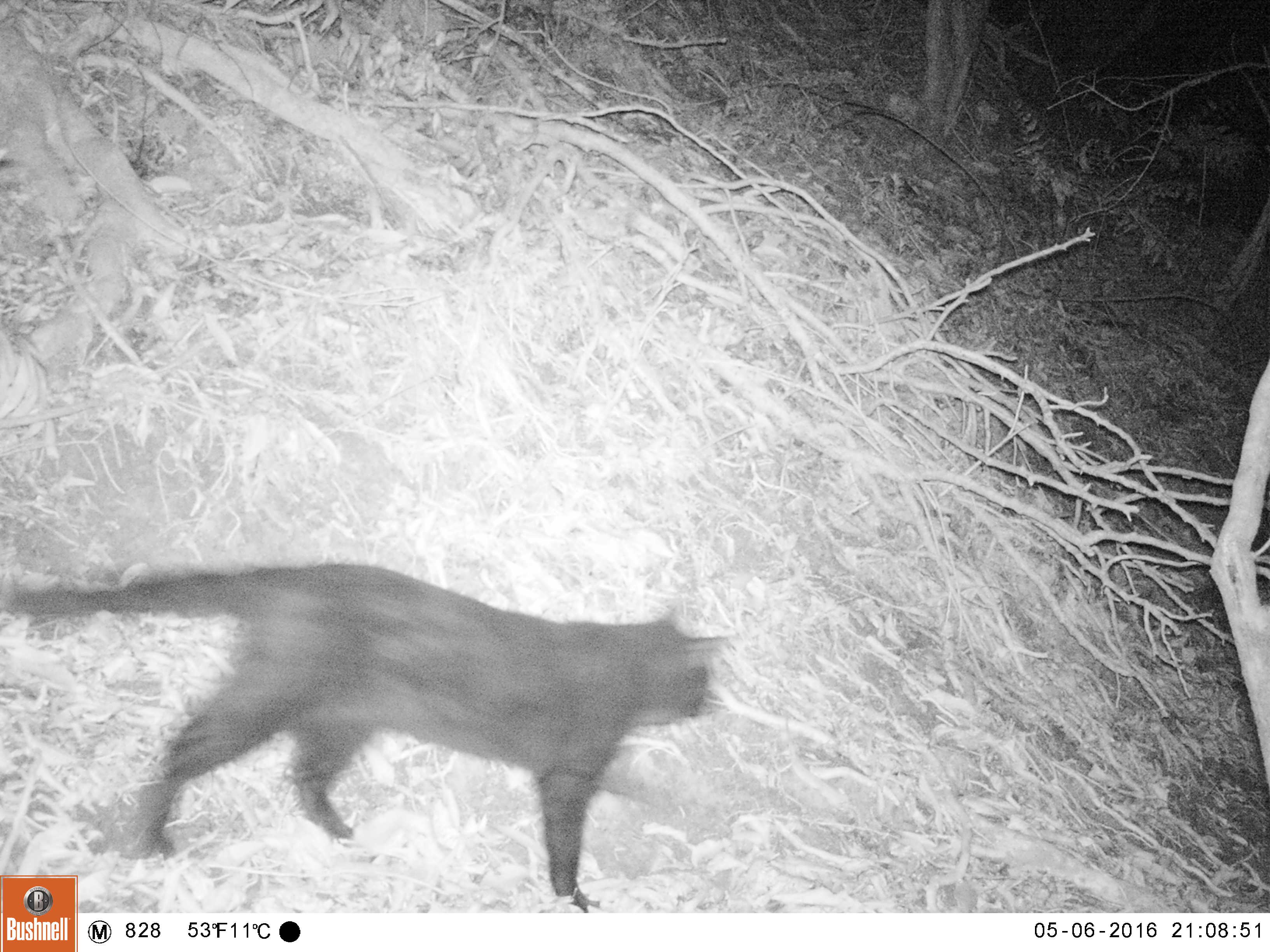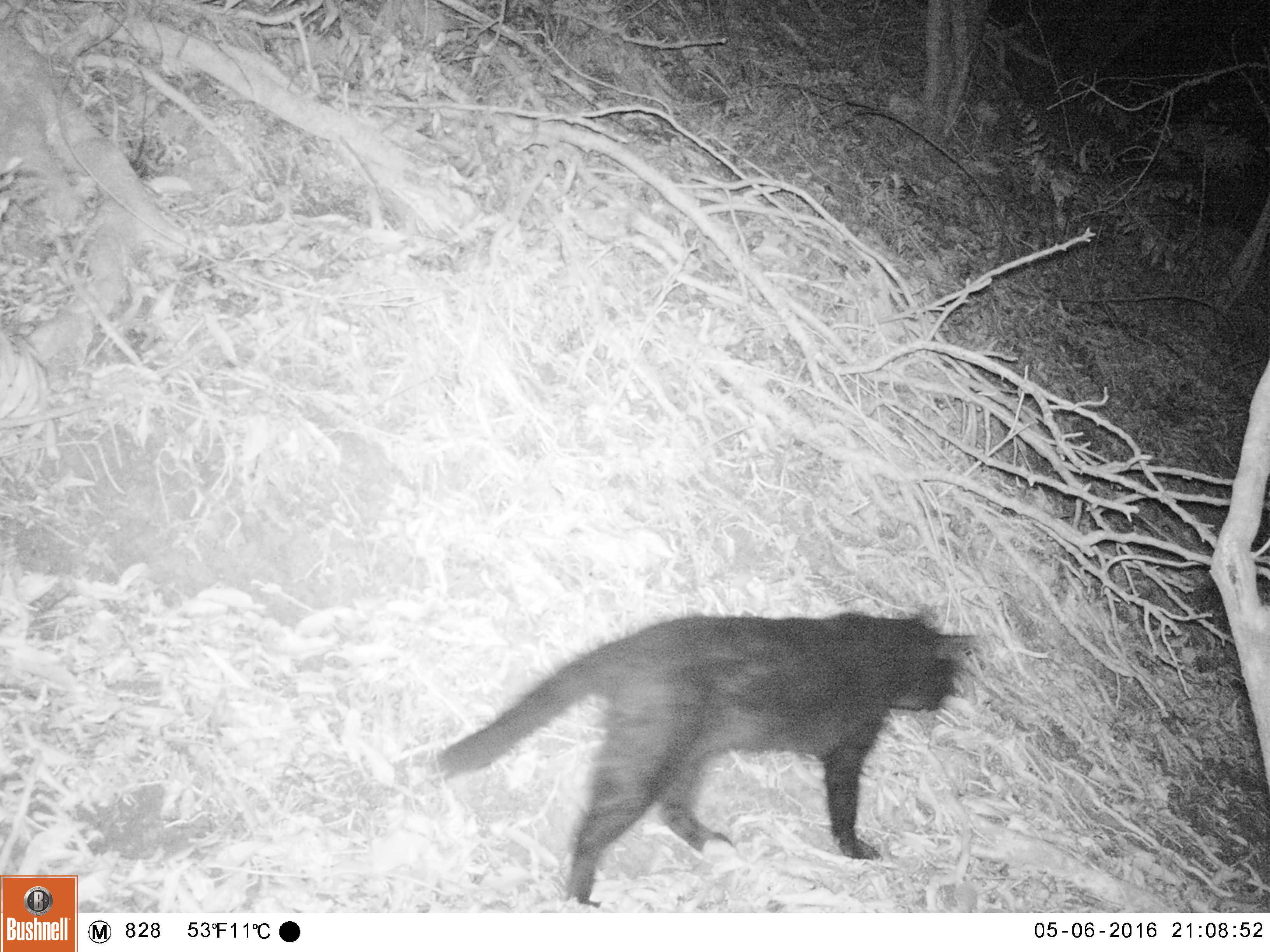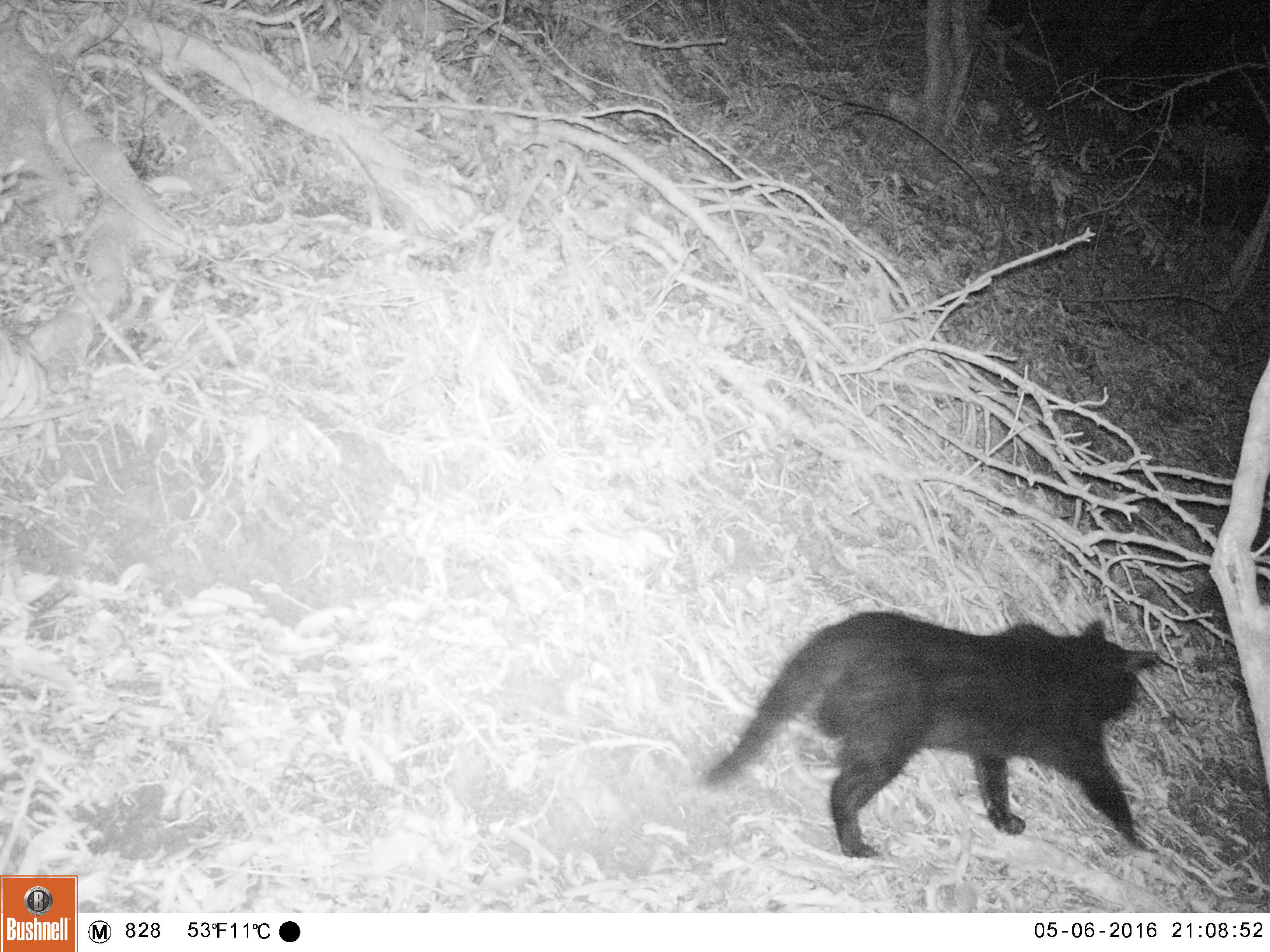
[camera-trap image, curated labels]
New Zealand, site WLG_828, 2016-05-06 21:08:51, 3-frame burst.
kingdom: Animalia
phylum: Chordata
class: Mammalia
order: Carnivora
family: Felidae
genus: Felis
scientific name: Felis catus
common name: domestic cat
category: cat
Cat (domestic cat) (Felis catus).